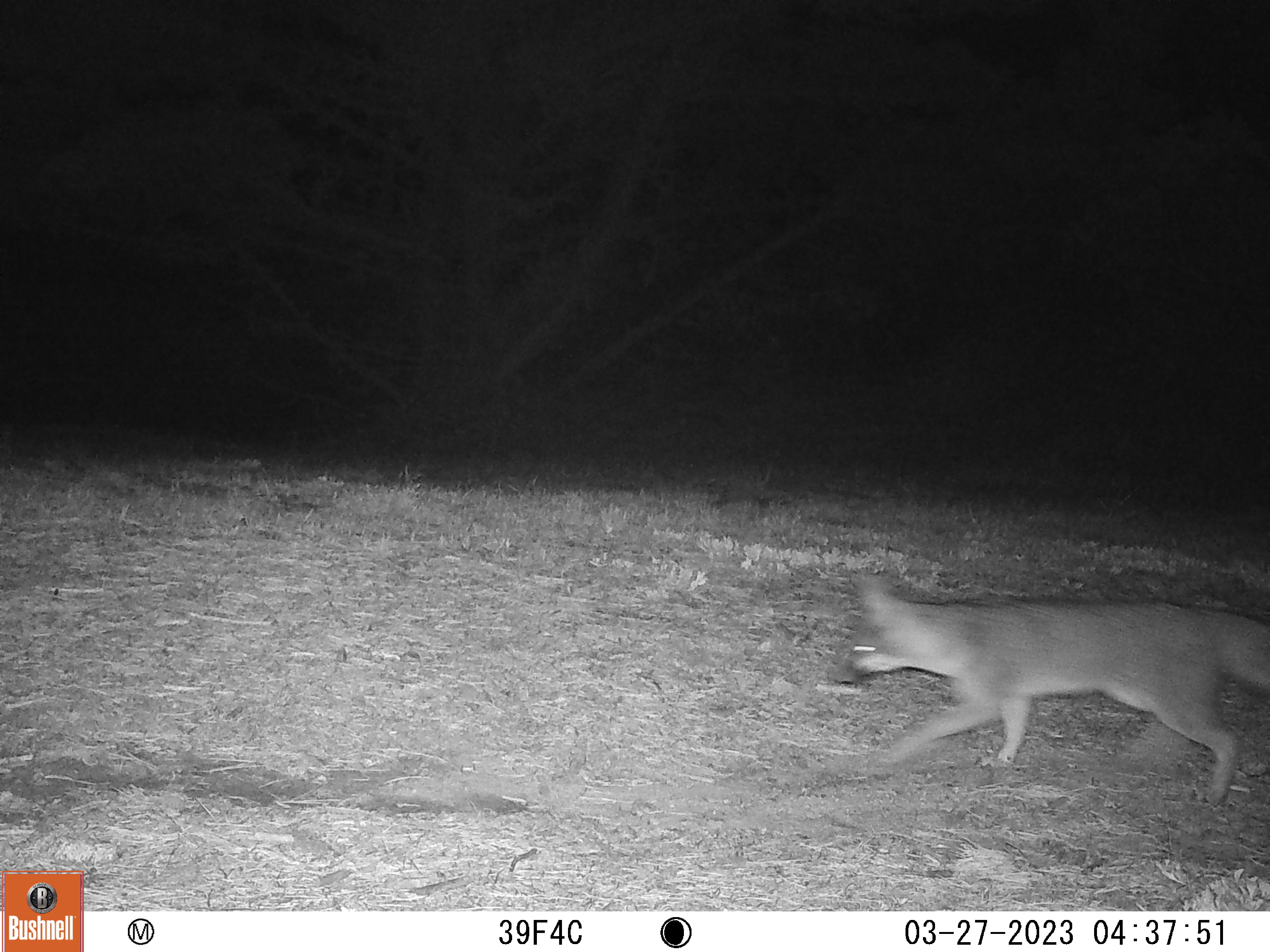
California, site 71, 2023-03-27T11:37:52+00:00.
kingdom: Animalia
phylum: Chordata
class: Mammalia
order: Carnivora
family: Canidae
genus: Urocyon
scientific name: Urocyon cinereoargenteus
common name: gray fox